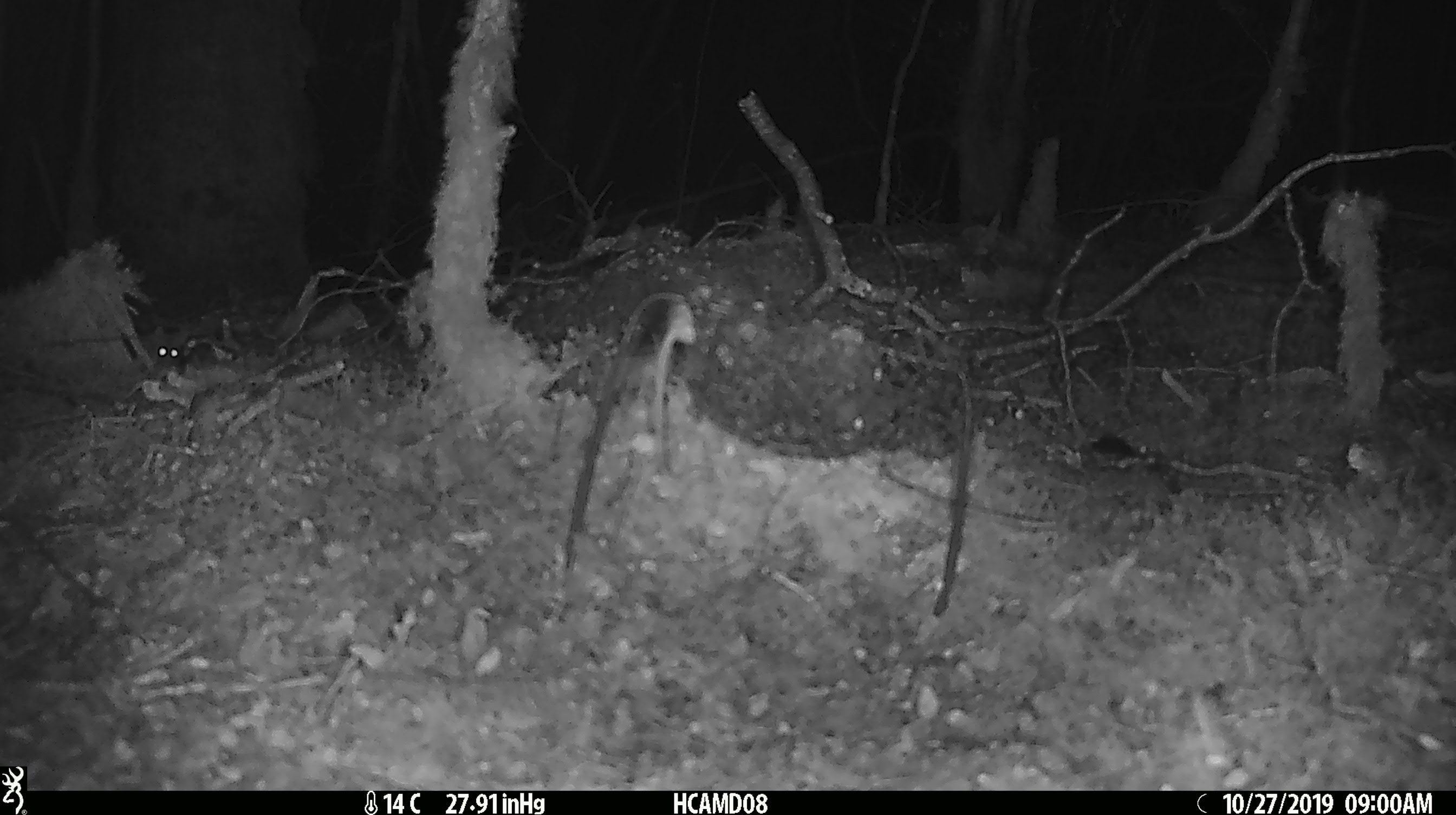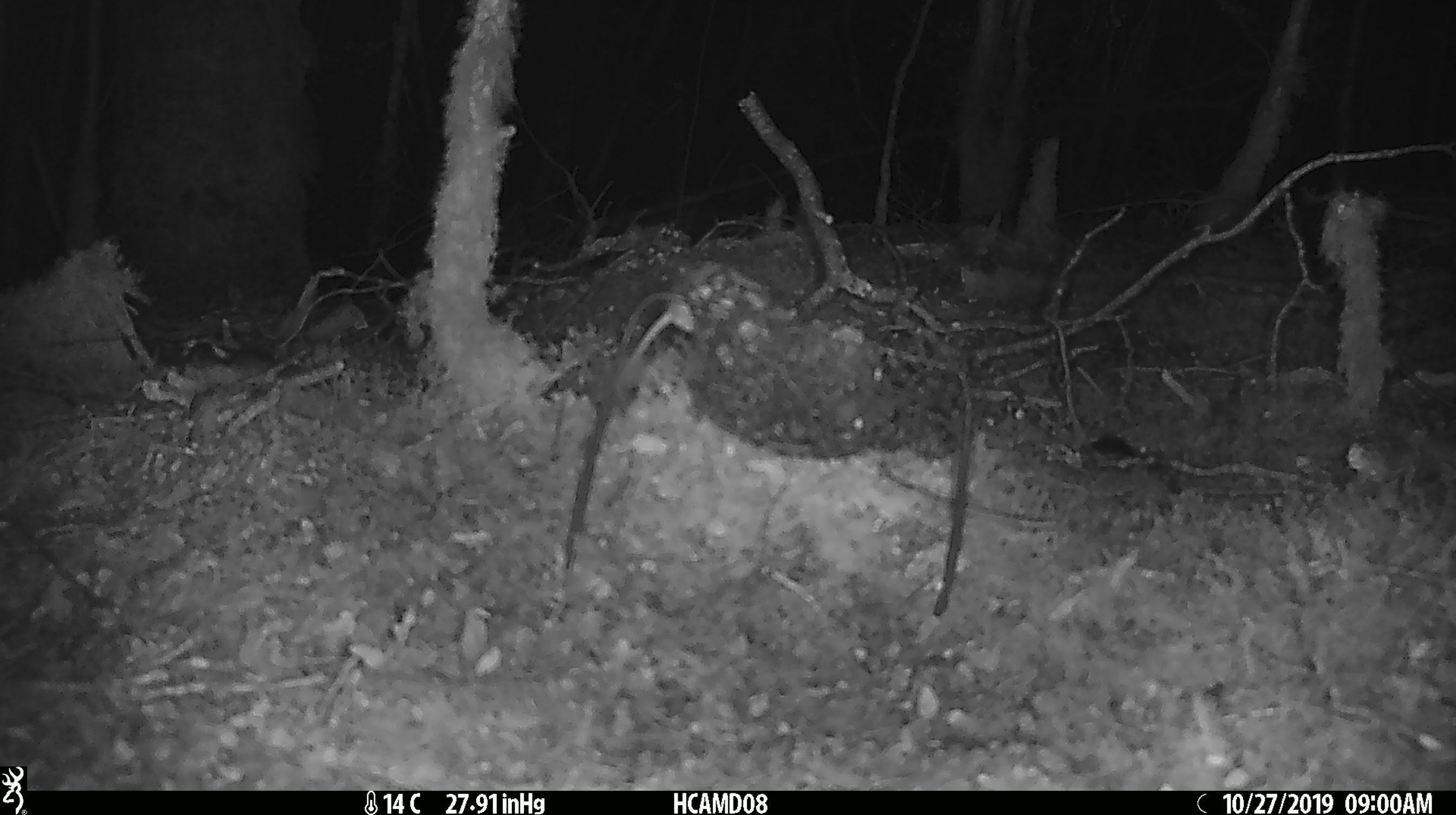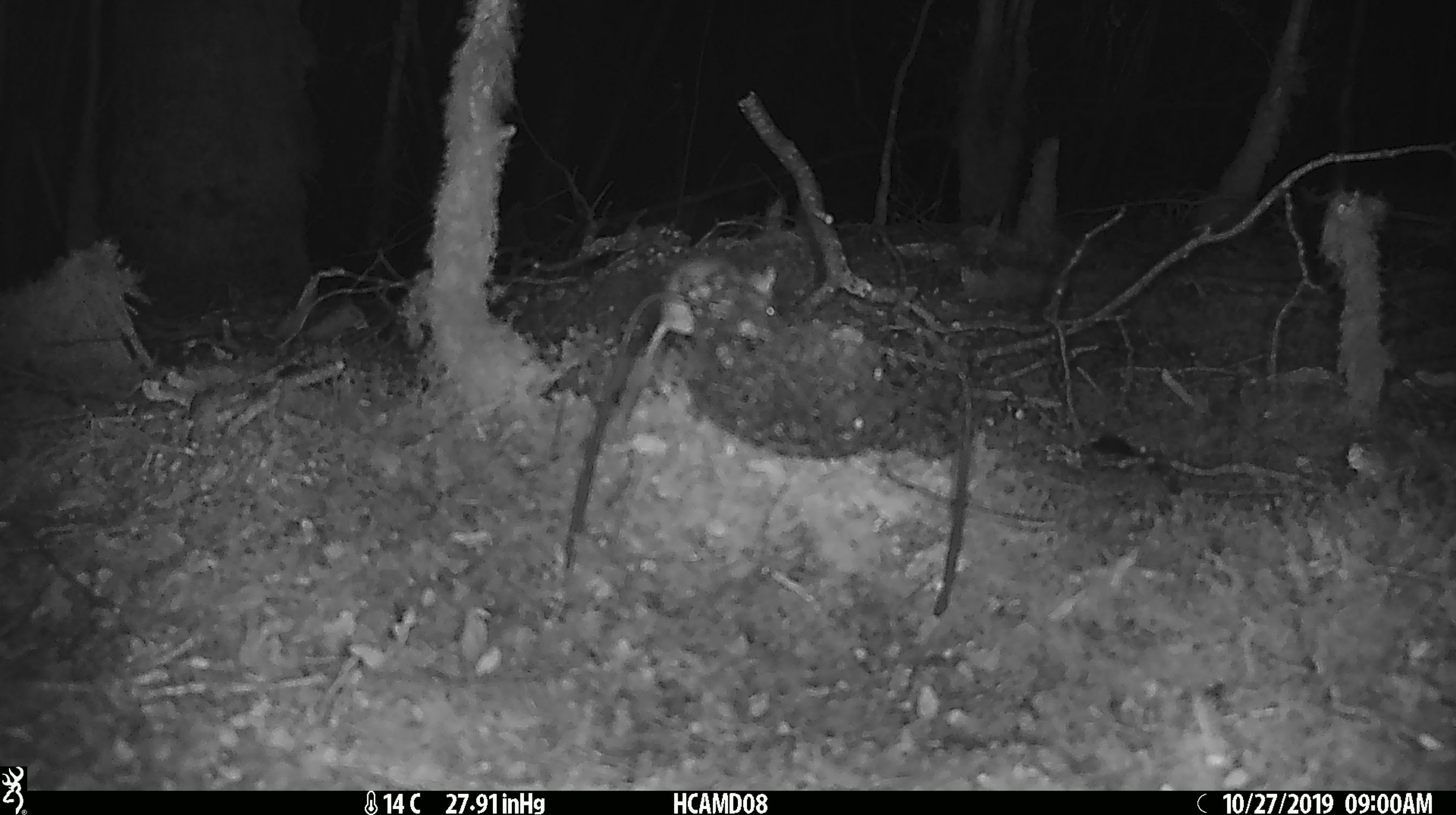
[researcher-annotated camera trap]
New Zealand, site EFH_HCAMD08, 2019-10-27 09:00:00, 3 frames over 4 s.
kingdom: Animalia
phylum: Chordata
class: Mammalia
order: Rodentia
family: Muridae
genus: Mus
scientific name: Mus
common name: mouse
Mouse (Mus).